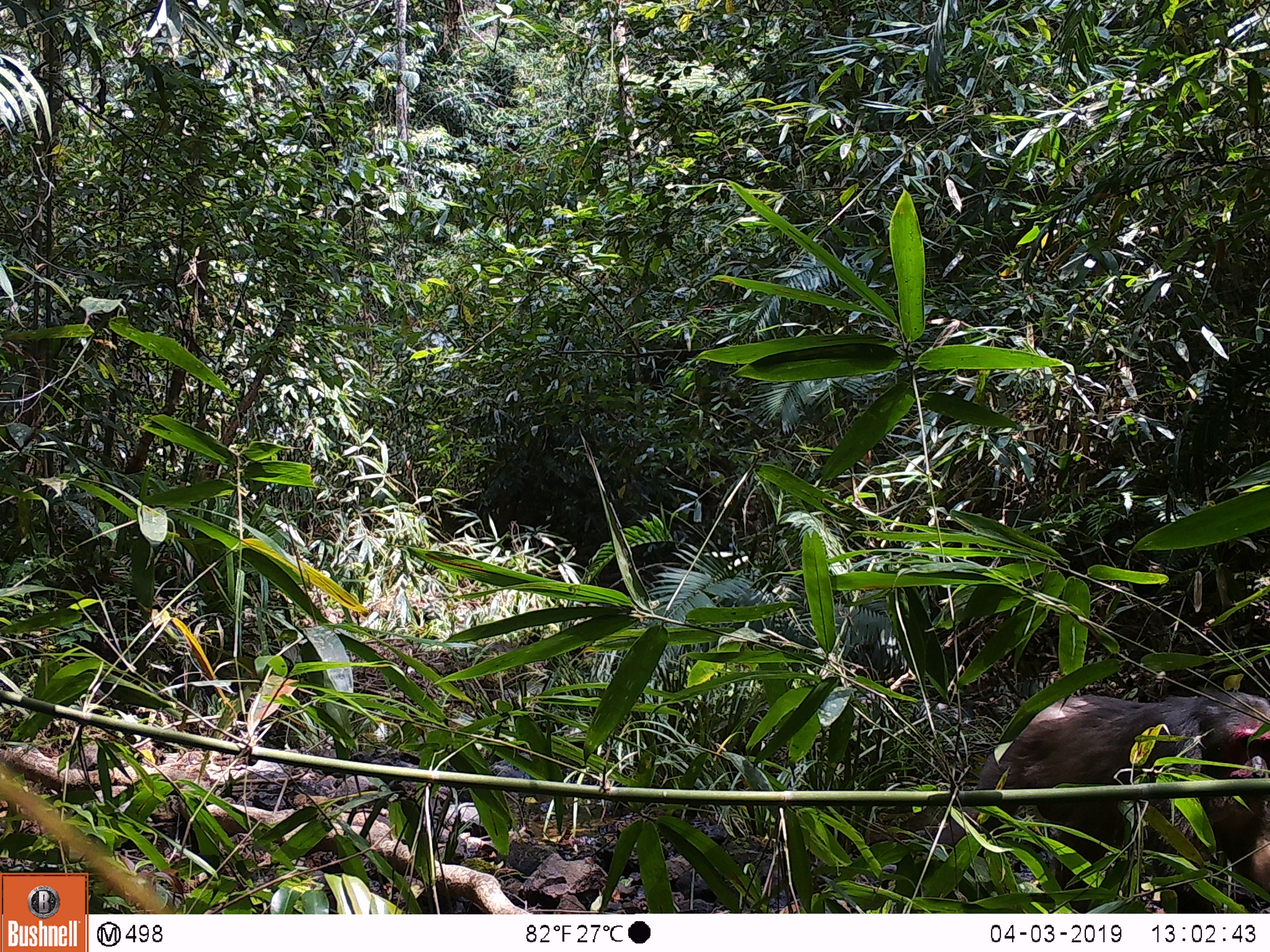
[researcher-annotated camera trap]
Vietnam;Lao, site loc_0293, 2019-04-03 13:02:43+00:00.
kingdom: Animalia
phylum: Chordata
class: Mammalia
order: Primates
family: Cercopithecidae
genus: Macaca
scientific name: Macaca arctoides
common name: stump-tailed macaque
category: stump tailed macaque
Stump tailed macaque (stump-tailed macaque) (Macaca arctoides). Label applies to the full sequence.